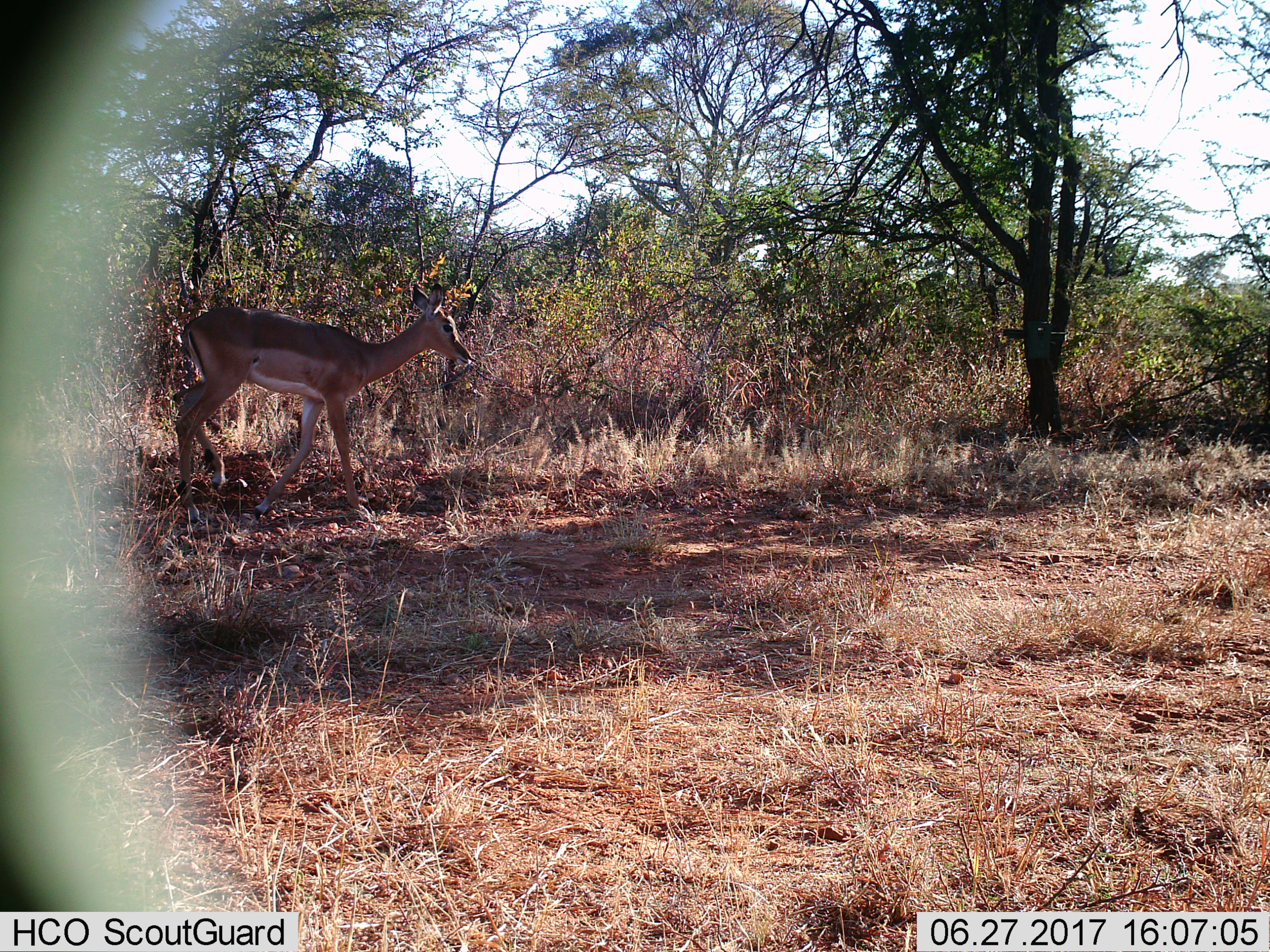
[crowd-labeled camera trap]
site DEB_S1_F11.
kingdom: Animalia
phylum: Chordata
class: Mammalia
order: Artiodactyla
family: Bovidae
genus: Aepyceros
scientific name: Aepyceros melampus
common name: impala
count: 1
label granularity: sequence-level